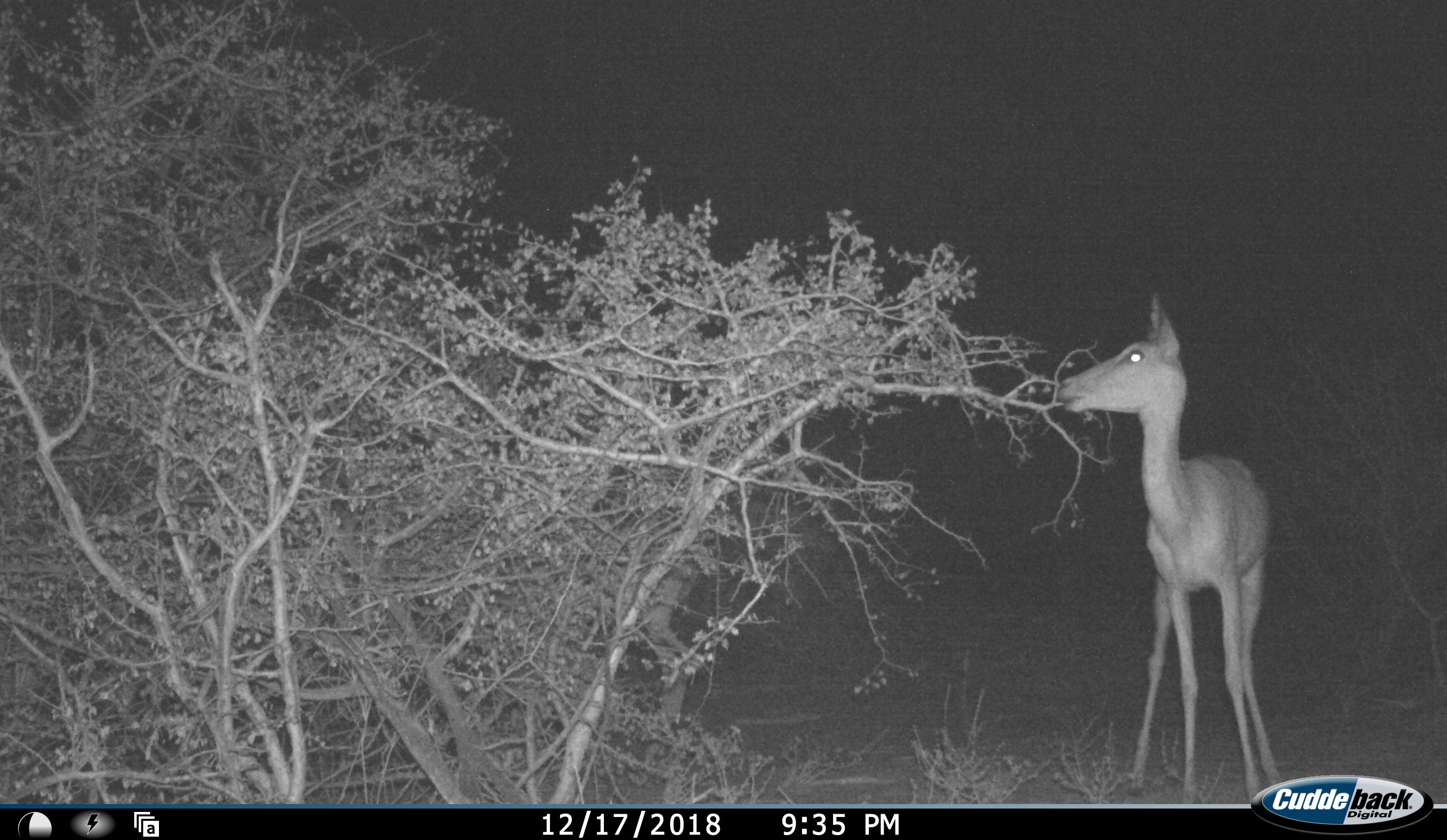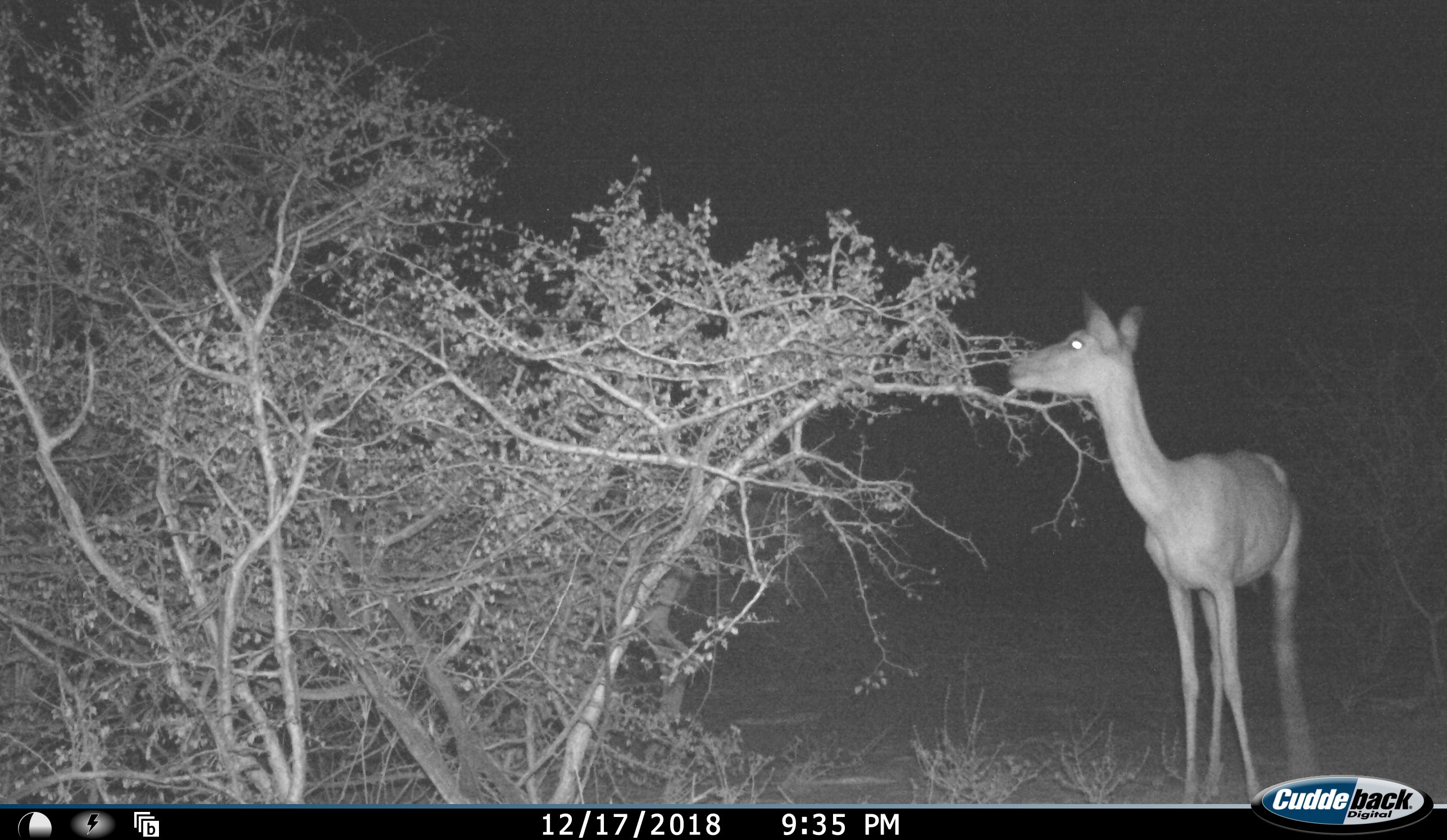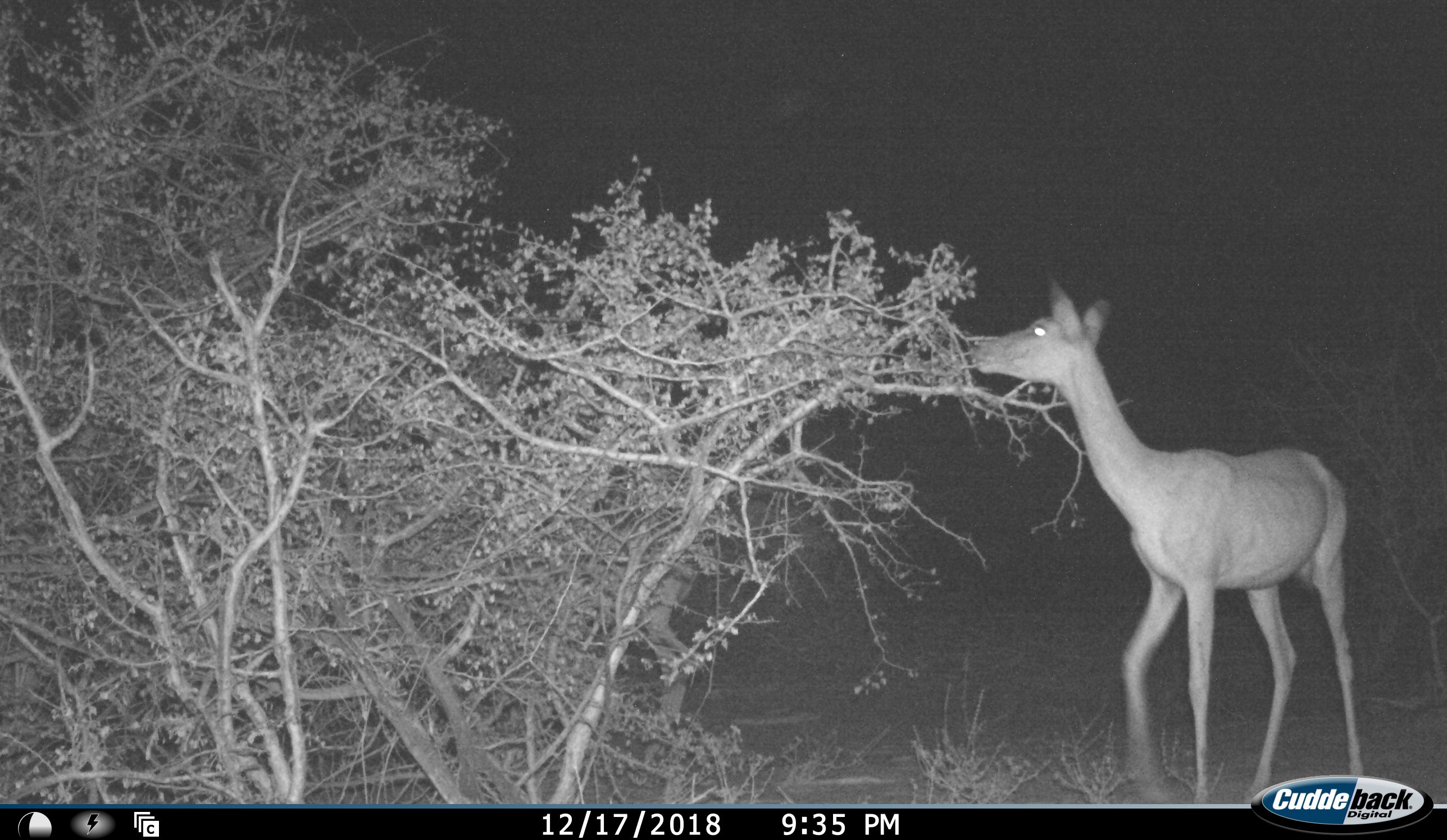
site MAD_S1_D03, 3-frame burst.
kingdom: Animalia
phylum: Chordata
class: Mammalia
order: Artiodactyla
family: Bovidae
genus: Aepyceros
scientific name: Aepyceros melampus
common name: impala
Impala (Aepyceros melampus), count 1. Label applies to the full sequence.